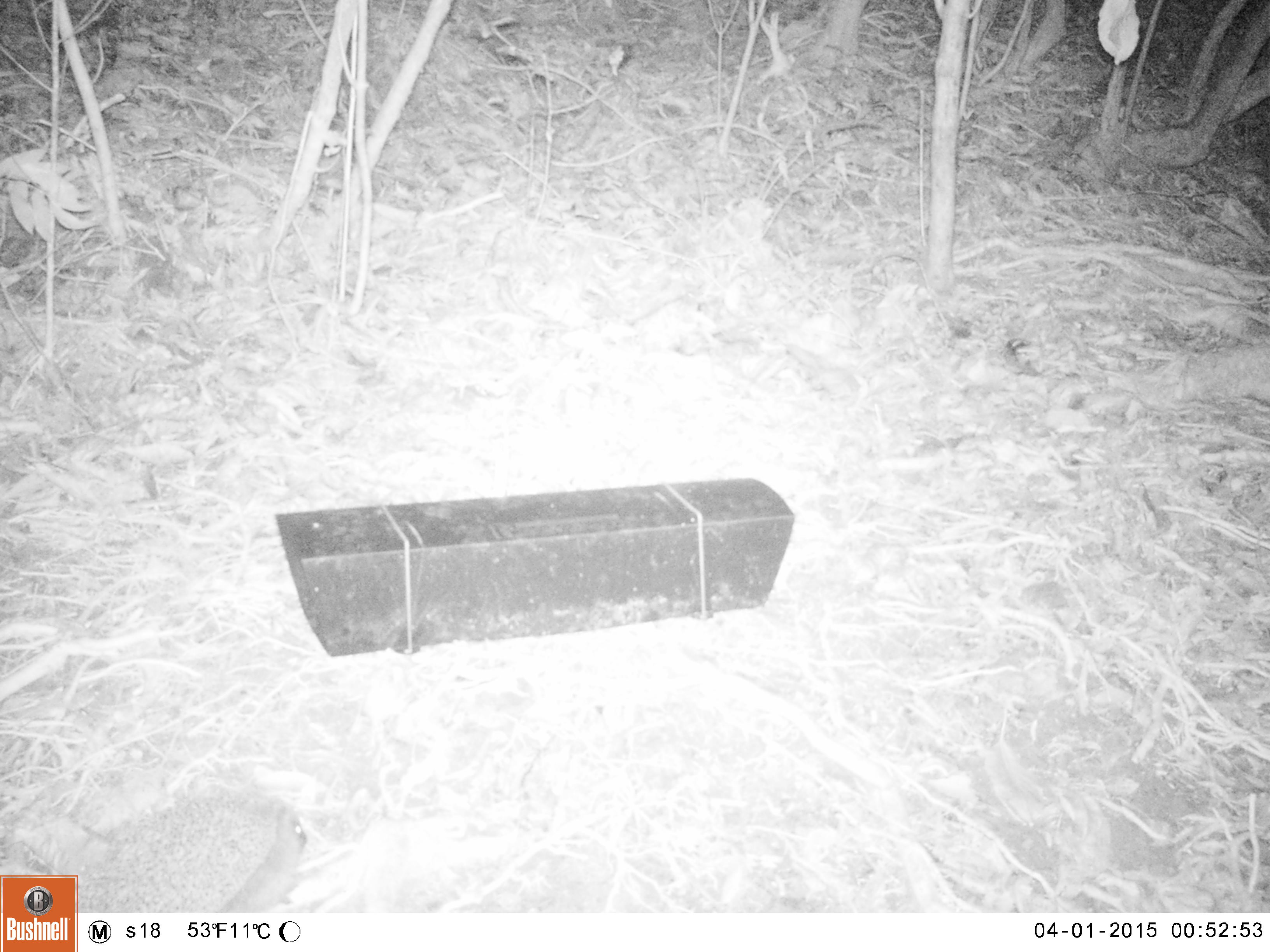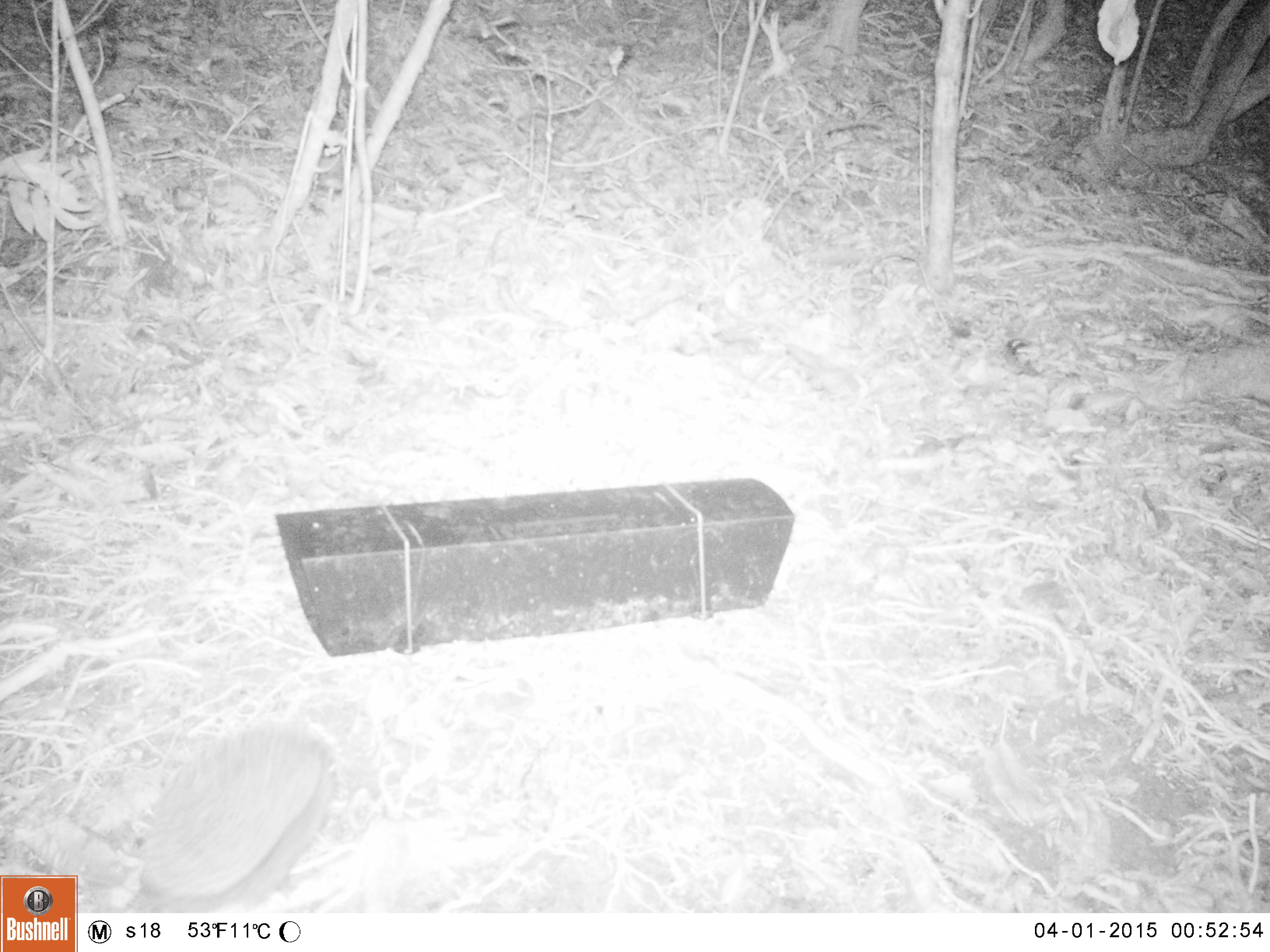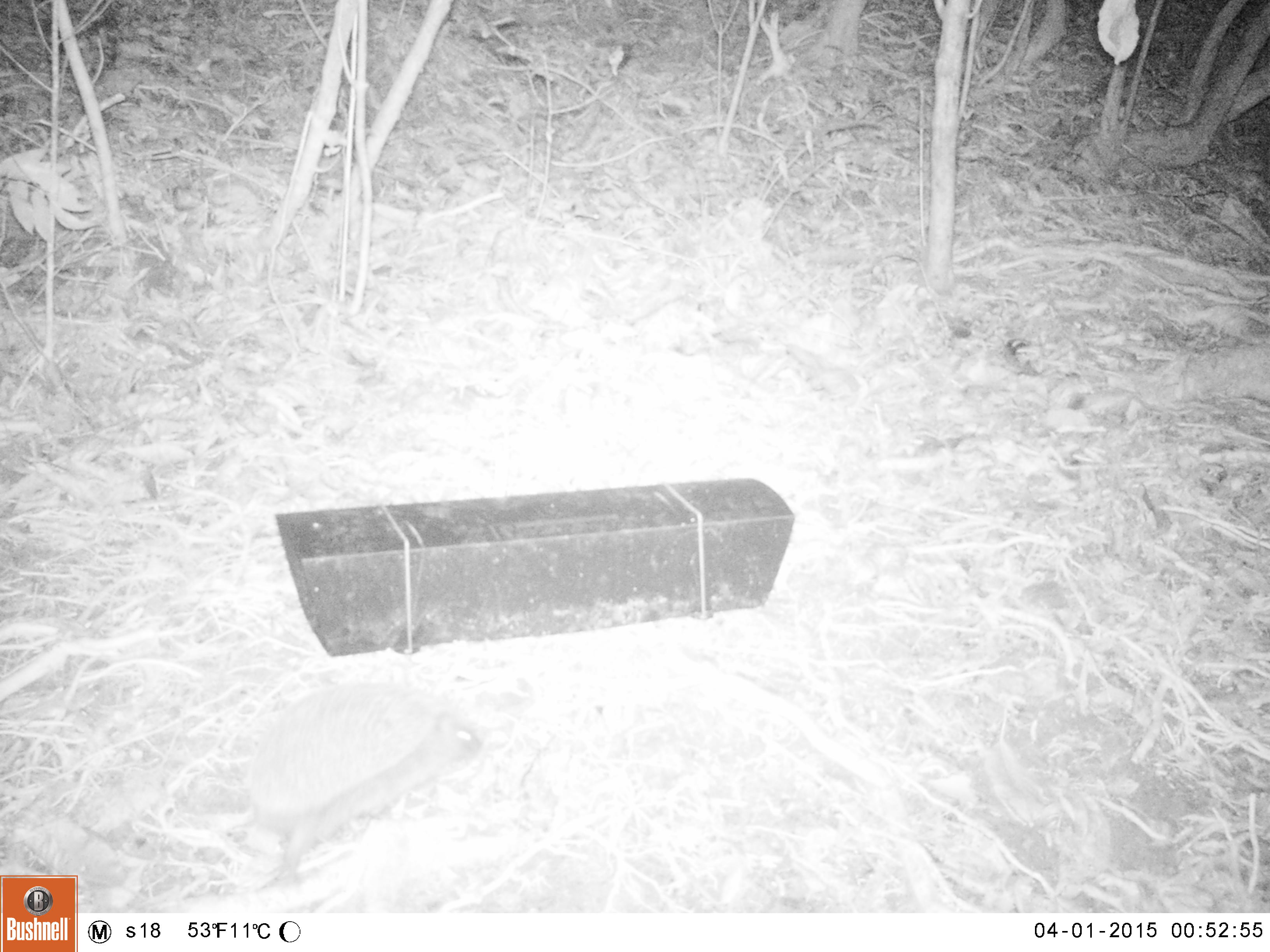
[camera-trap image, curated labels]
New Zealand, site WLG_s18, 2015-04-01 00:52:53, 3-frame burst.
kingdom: Animalia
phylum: Chordata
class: Mammalia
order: Eulipotyphla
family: Erinaceidae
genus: Erinaceus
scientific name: Erinaceus europaeus europaeus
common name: european hedgehog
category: hedgehog